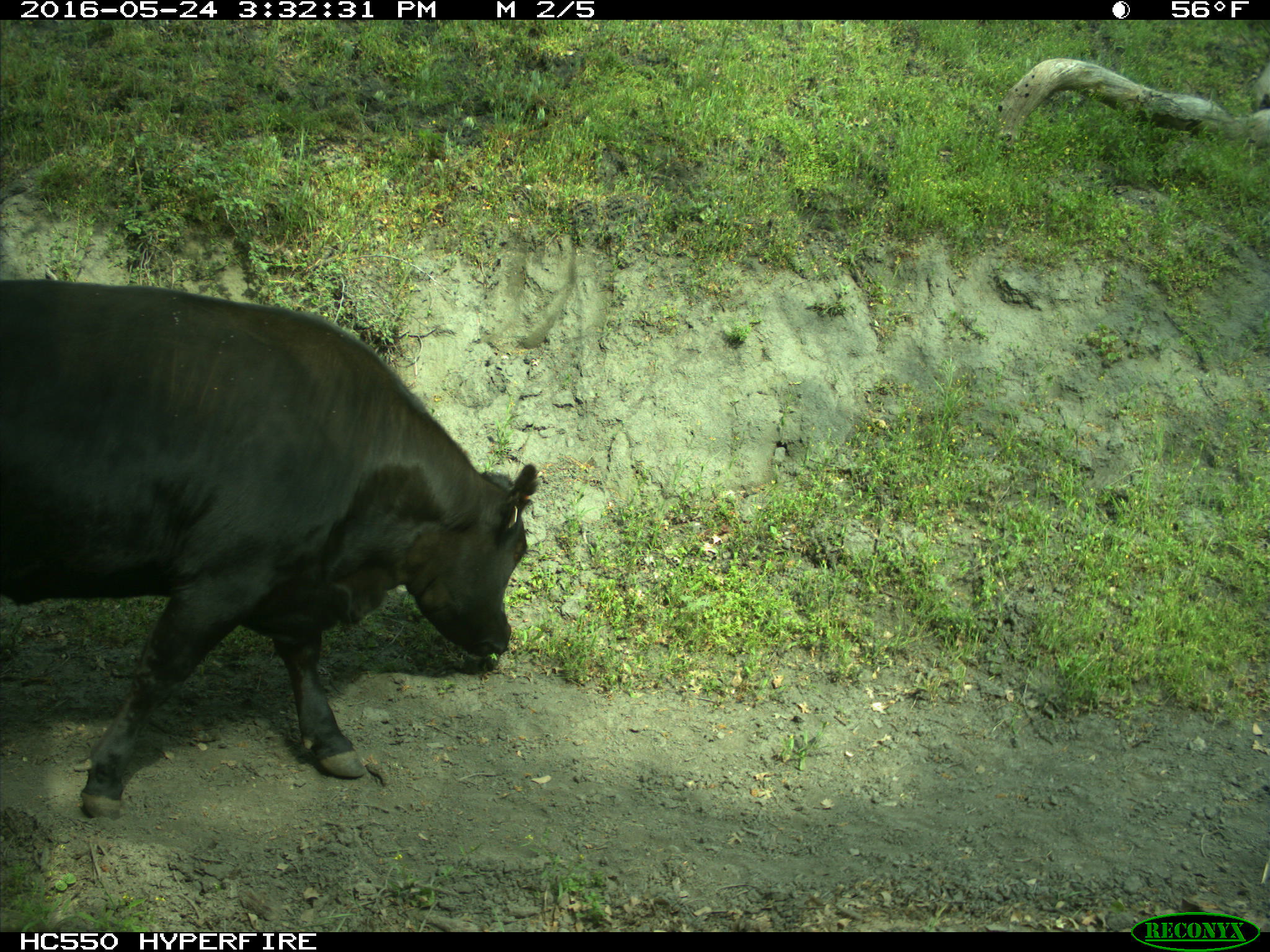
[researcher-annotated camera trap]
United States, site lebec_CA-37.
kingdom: Animalia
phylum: Chordata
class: Mammalia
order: Artiodactyla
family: Bovidae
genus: Bos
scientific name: Bos taurus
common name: domestic cow